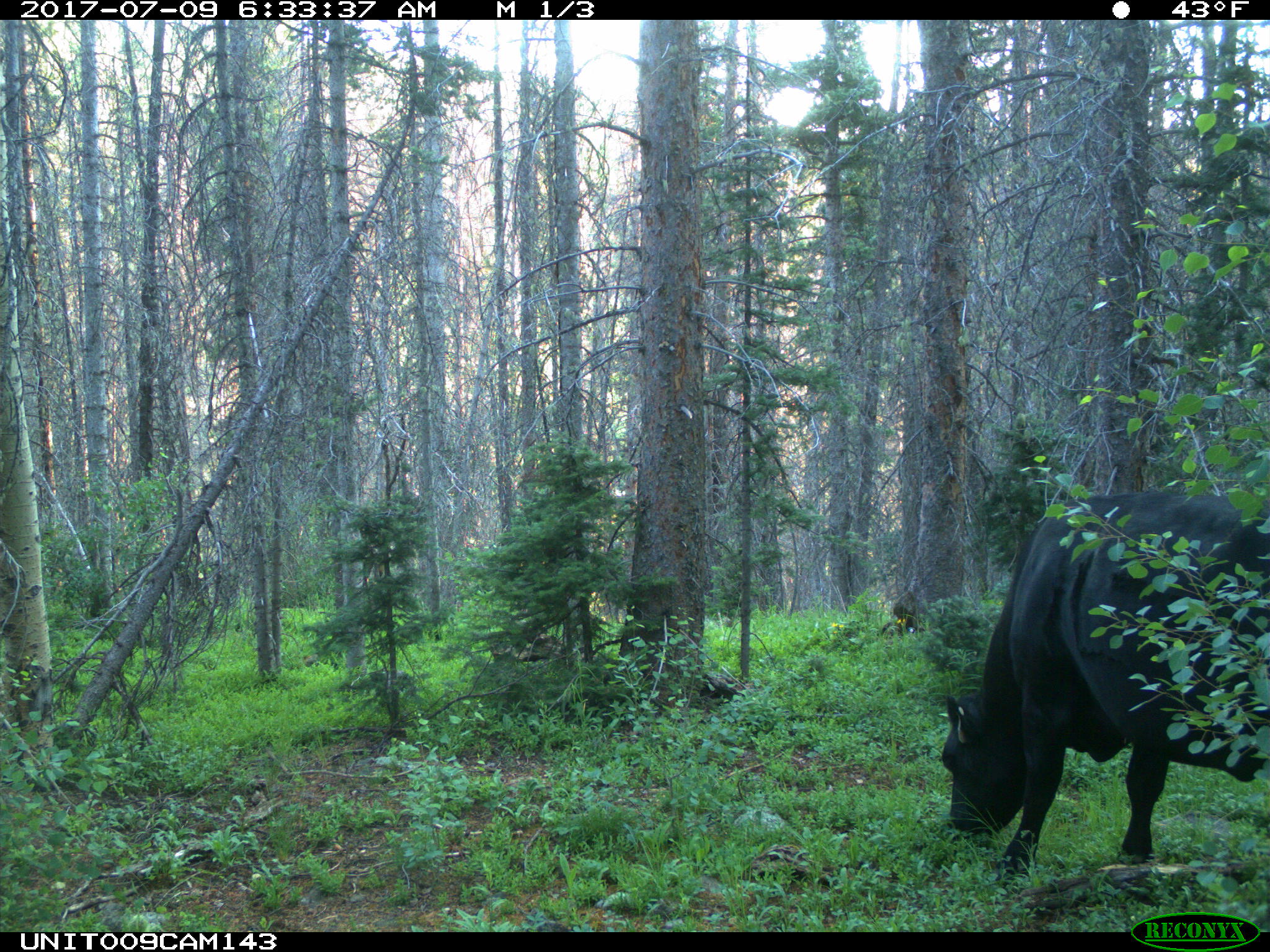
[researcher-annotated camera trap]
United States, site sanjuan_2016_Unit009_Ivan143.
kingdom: Animalia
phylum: Chordata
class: Mammalia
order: Artiodactyla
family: Bovidae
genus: Bos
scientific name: Bos taurus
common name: domestic cow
Bos taurus (domestic cow).